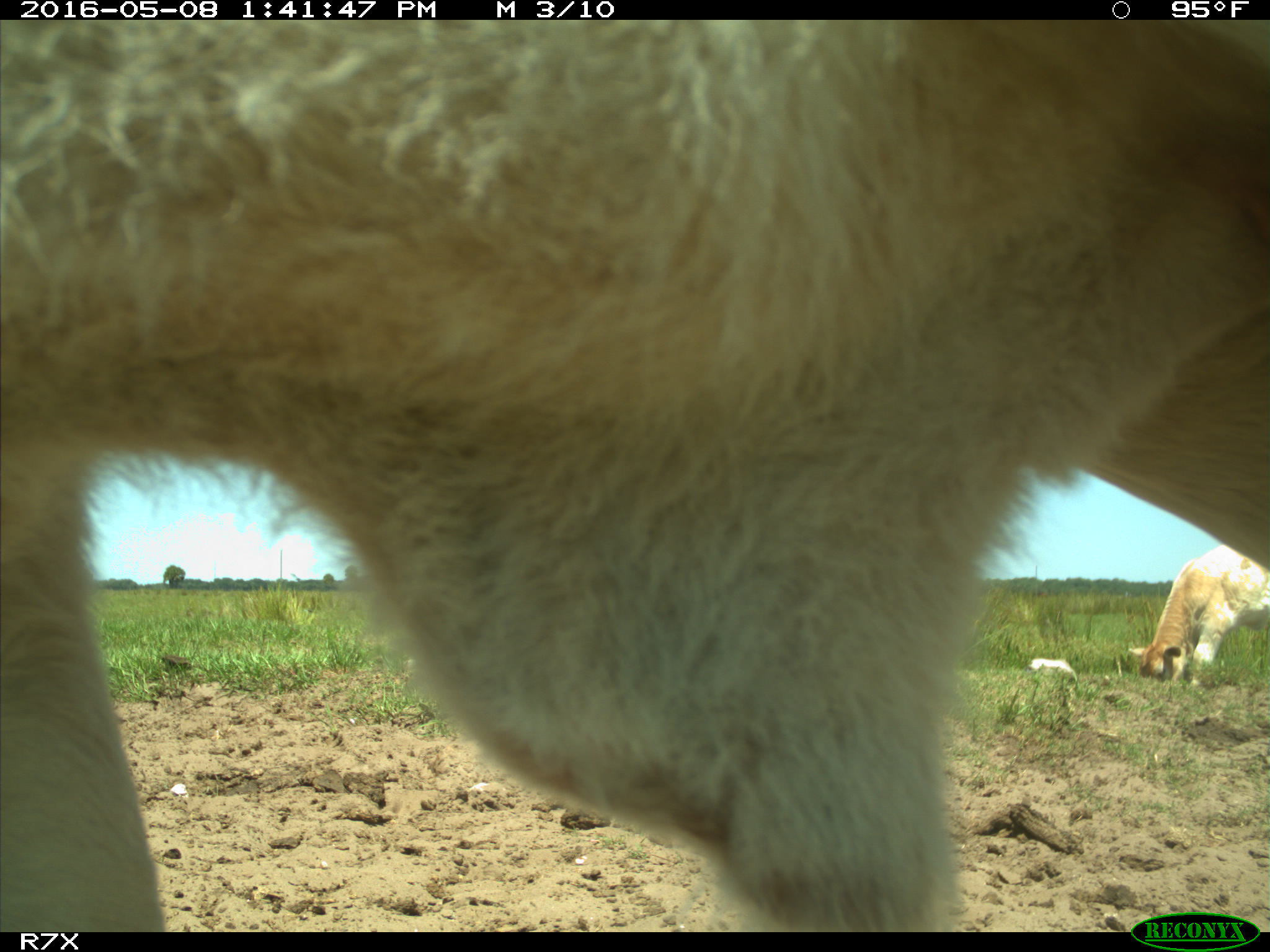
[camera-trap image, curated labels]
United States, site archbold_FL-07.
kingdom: Animalia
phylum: Chordata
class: Mammalia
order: Artiodactyla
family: Bovidae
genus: Bos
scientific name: Bos taurus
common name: domestic cow